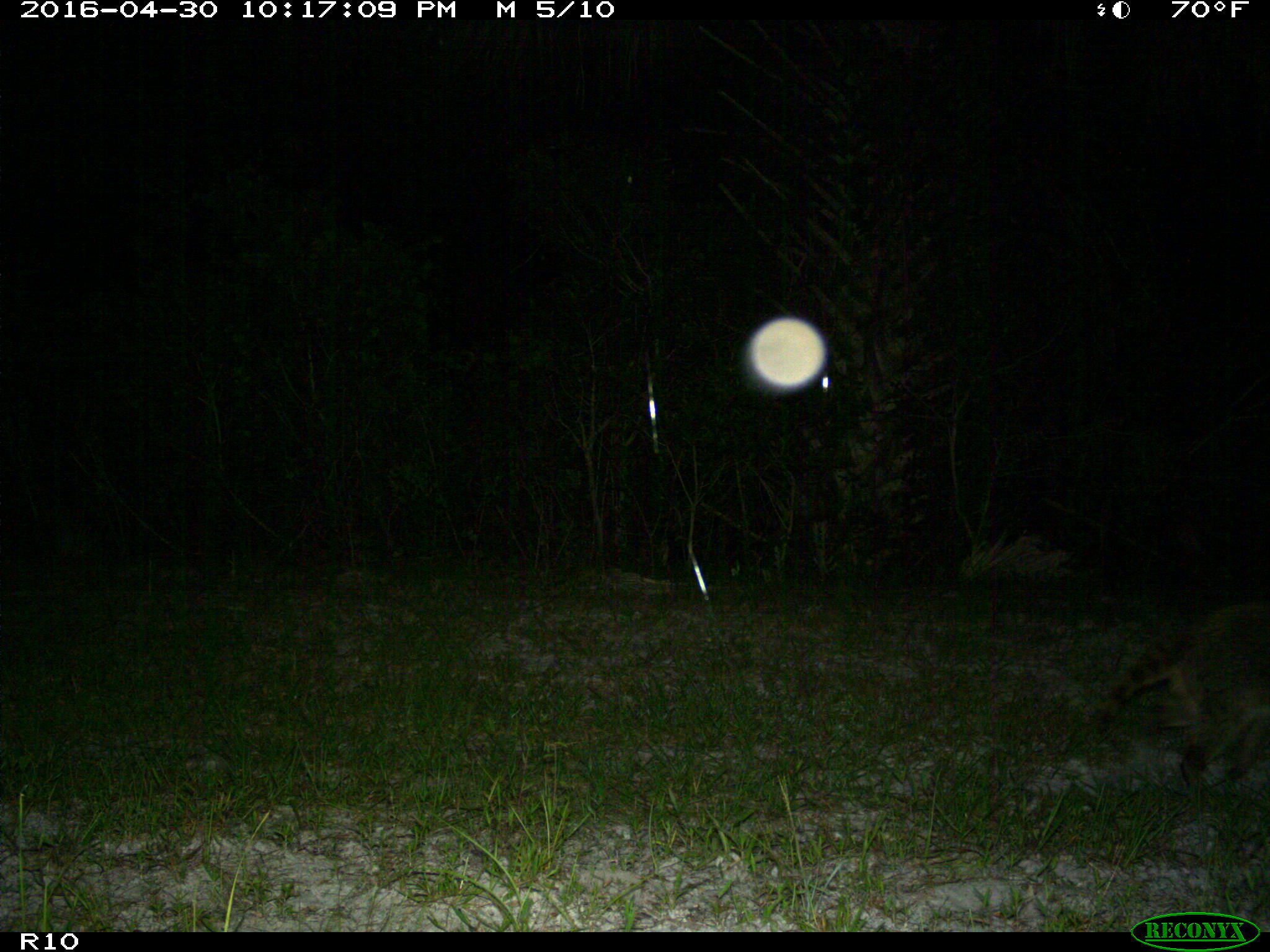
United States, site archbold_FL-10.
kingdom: Animalia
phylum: Chordata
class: Mammalia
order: Carnivora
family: Procyonidae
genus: Procyon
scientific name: Procyon lotor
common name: common raccoon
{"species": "Procyon lotor (common raccoon)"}